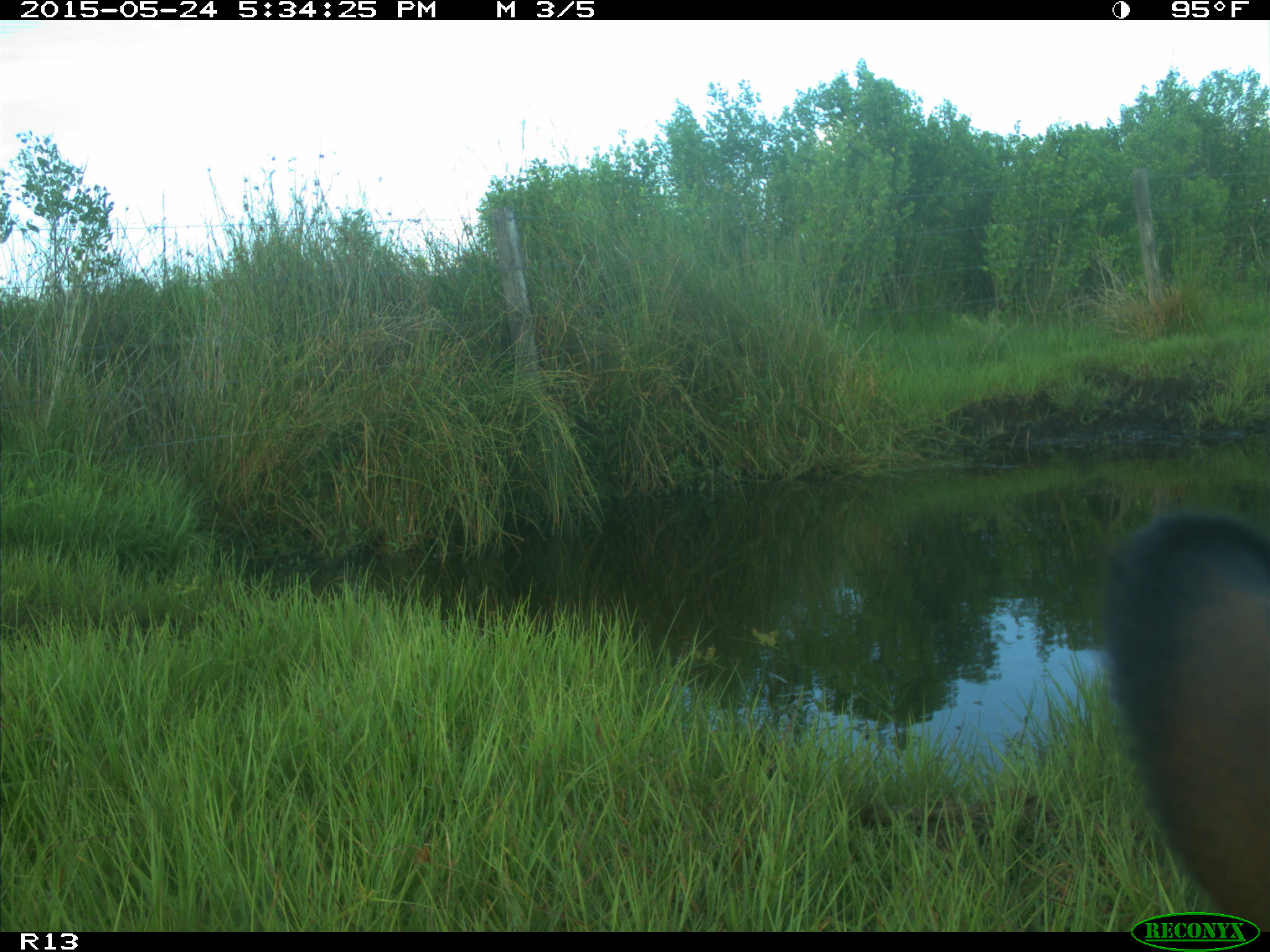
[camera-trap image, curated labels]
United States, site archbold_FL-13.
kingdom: Animalia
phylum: Chordata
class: Mammalia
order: Artiodactyla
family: Bovidae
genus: Bos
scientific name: Bos taurus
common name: domestic cow